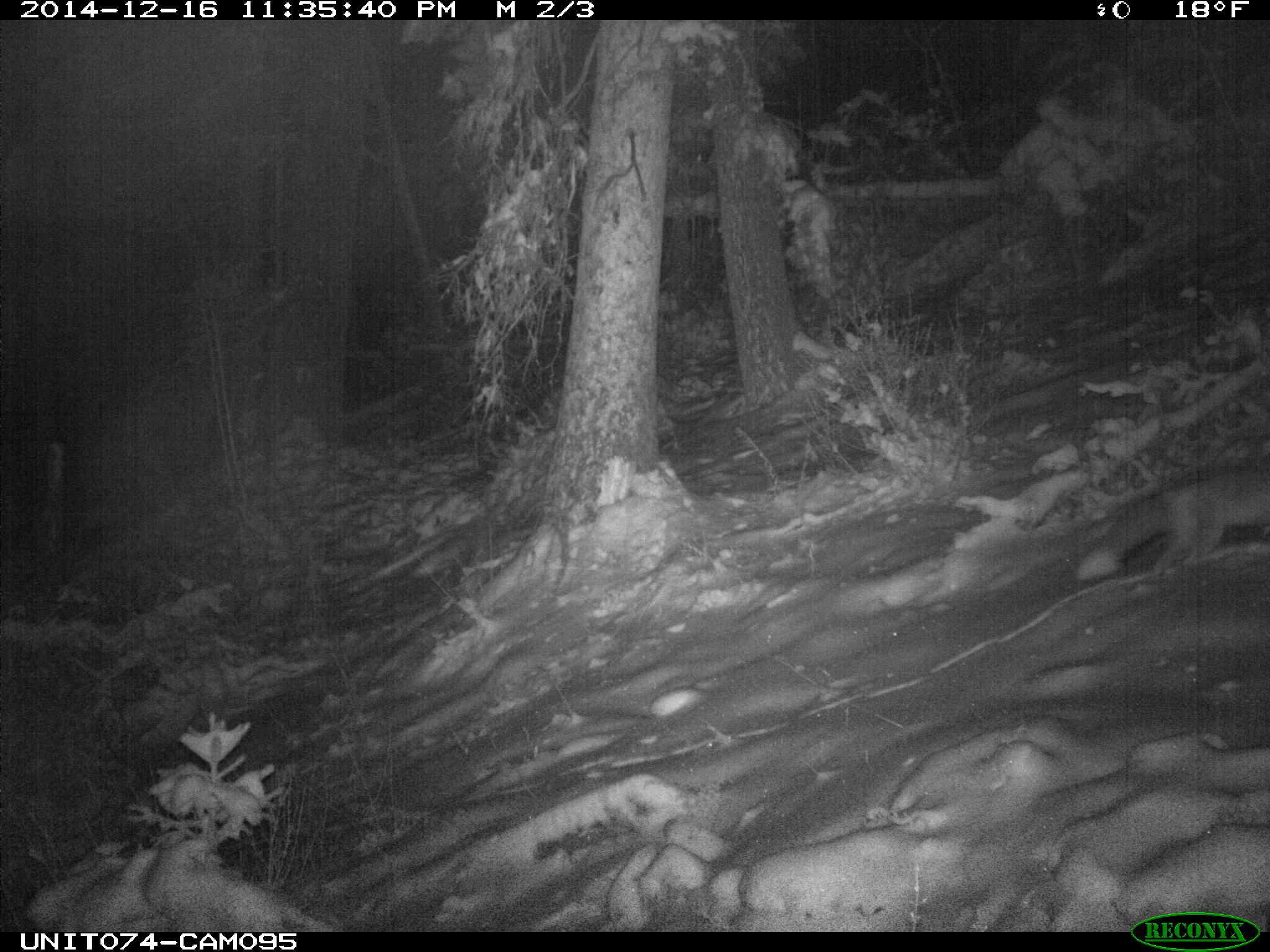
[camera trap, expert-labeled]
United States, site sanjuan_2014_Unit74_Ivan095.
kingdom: Animalia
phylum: Chordata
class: Mammalia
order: Carnivora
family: Canidae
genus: Vulpes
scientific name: Vulpes vulpes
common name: red fox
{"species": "Vulpes vulpes (red fox)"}